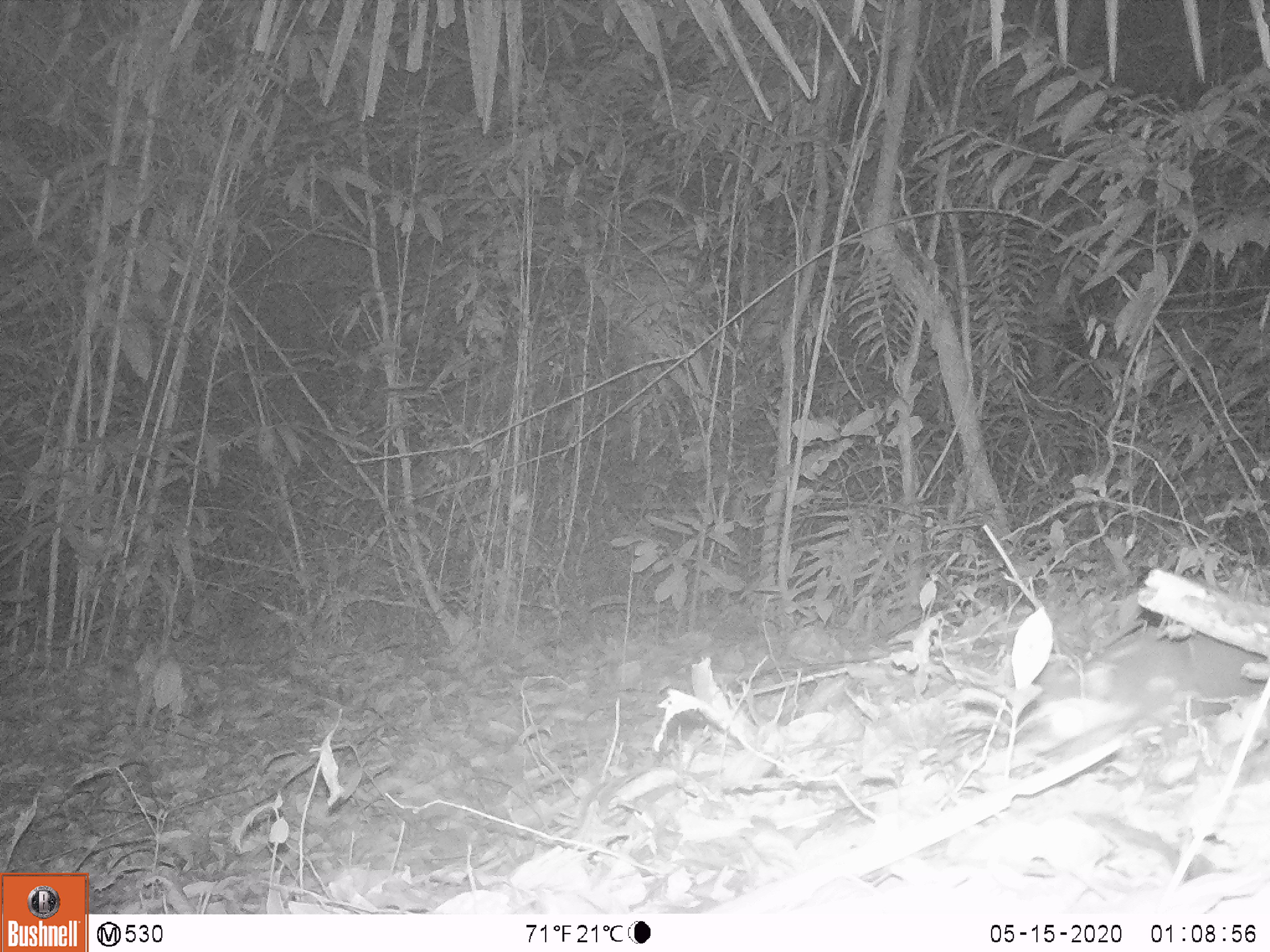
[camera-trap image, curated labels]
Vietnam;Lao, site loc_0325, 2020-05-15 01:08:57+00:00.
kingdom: Animalia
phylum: Chordata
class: Mammalia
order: Carnivora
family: Mustelidae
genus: Melogale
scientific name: Melogale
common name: ferret badger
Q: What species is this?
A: Ferret badger (Melogale).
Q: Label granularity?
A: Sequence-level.